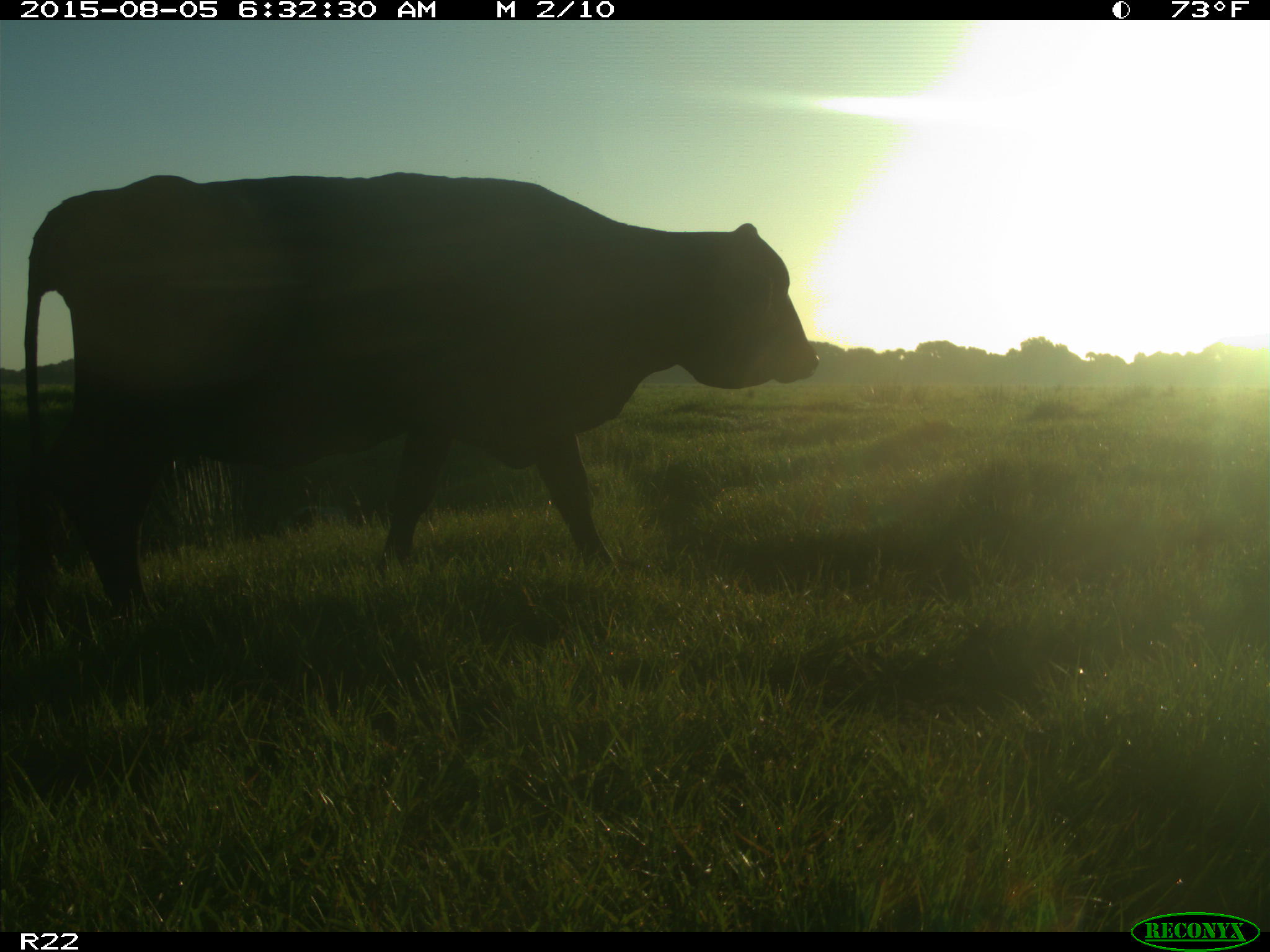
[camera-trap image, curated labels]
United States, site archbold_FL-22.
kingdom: Animalia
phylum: Chordata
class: Mammalia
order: Artiodactyla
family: Bovidae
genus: Bos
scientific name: Bos taurus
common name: domestic cow